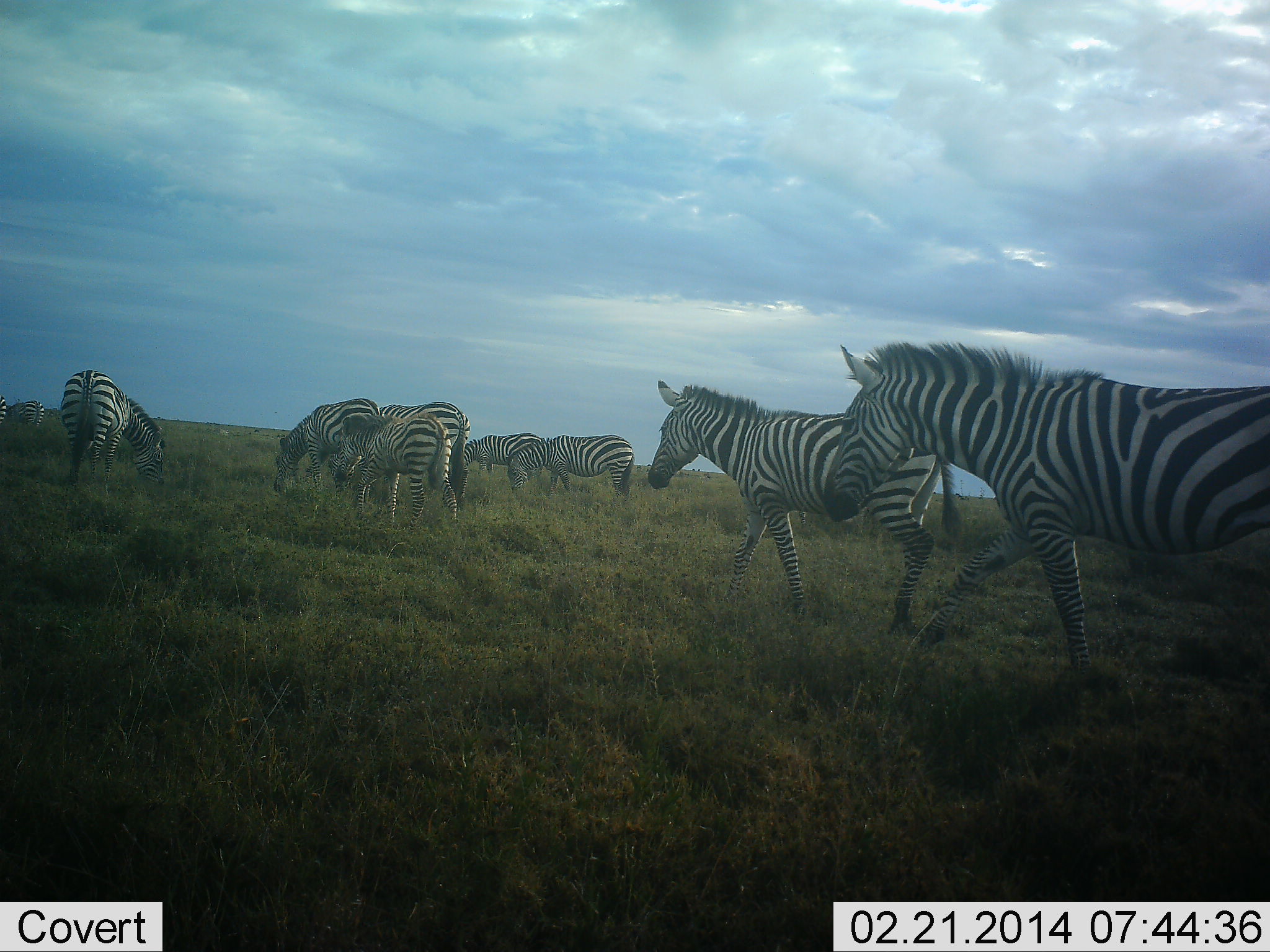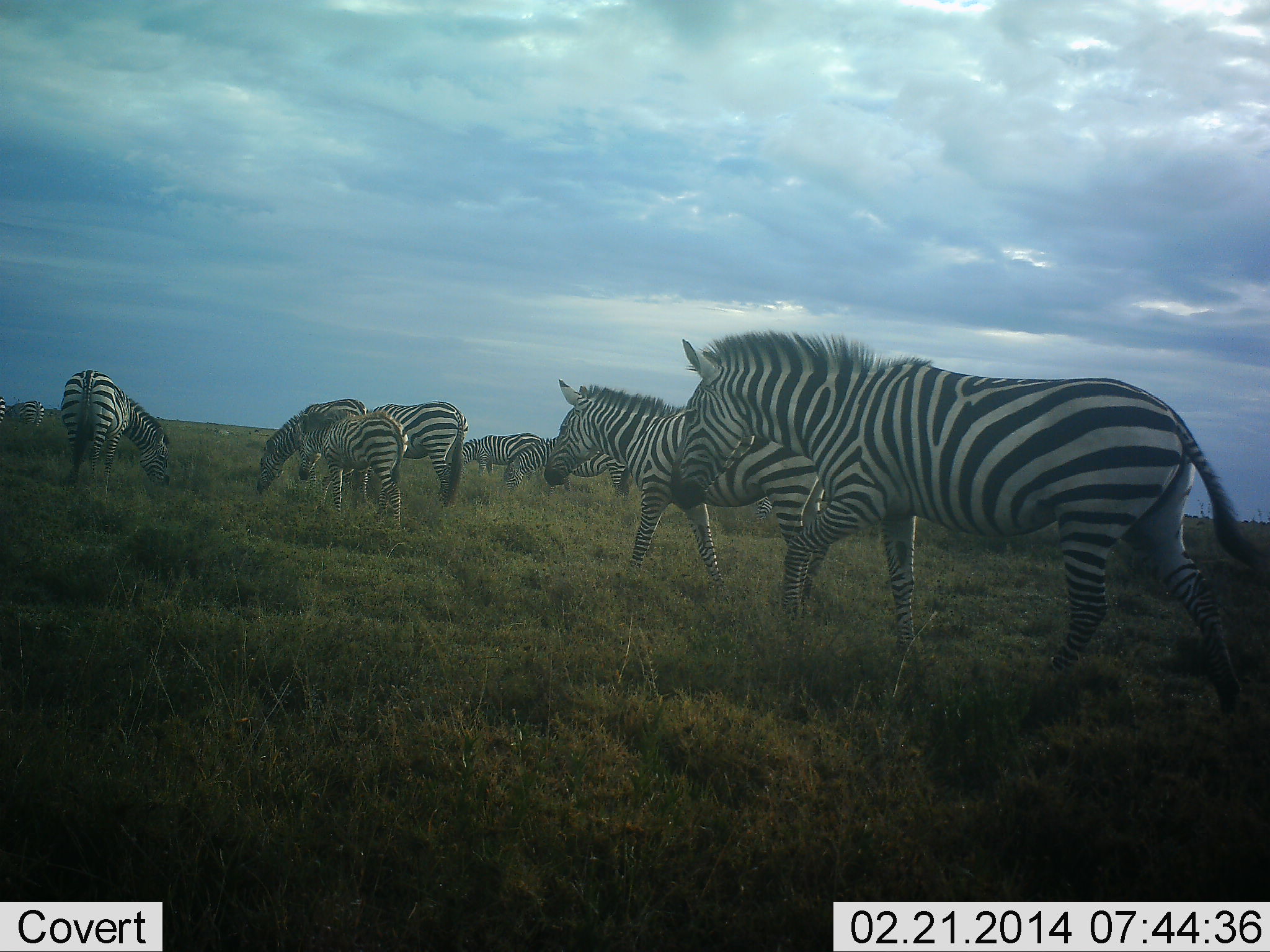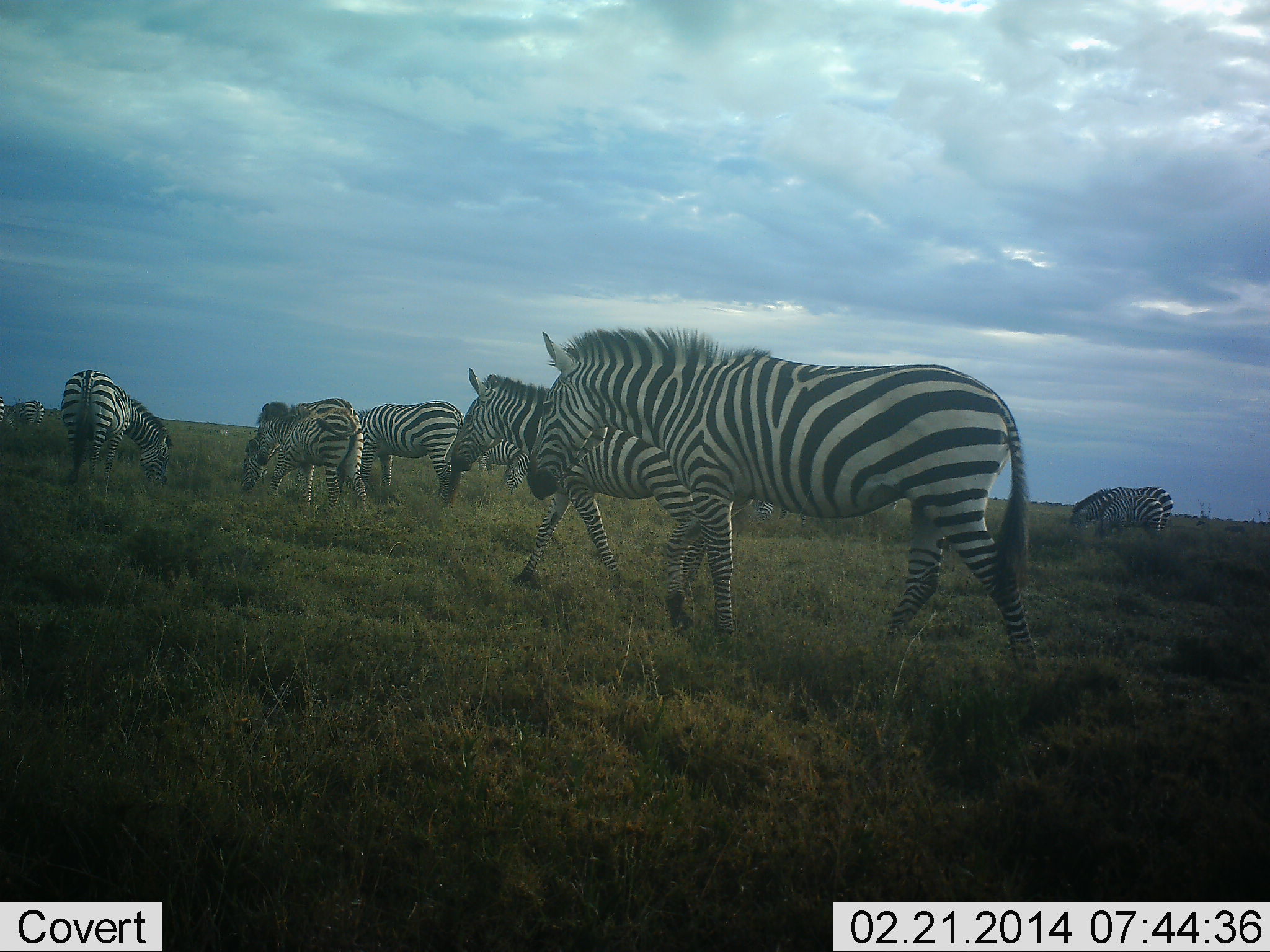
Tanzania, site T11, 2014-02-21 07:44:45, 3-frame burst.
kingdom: Animalia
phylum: Chordata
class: Mammalia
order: Perissodactyla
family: Equidae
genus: Equus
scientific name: Equus quagga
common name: plains zebra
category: zebra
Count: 10.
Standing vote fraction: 20%.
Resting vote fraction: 0%.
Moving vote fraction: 100%.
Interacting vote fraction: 0%.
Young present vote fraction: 10%.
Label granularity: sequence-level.